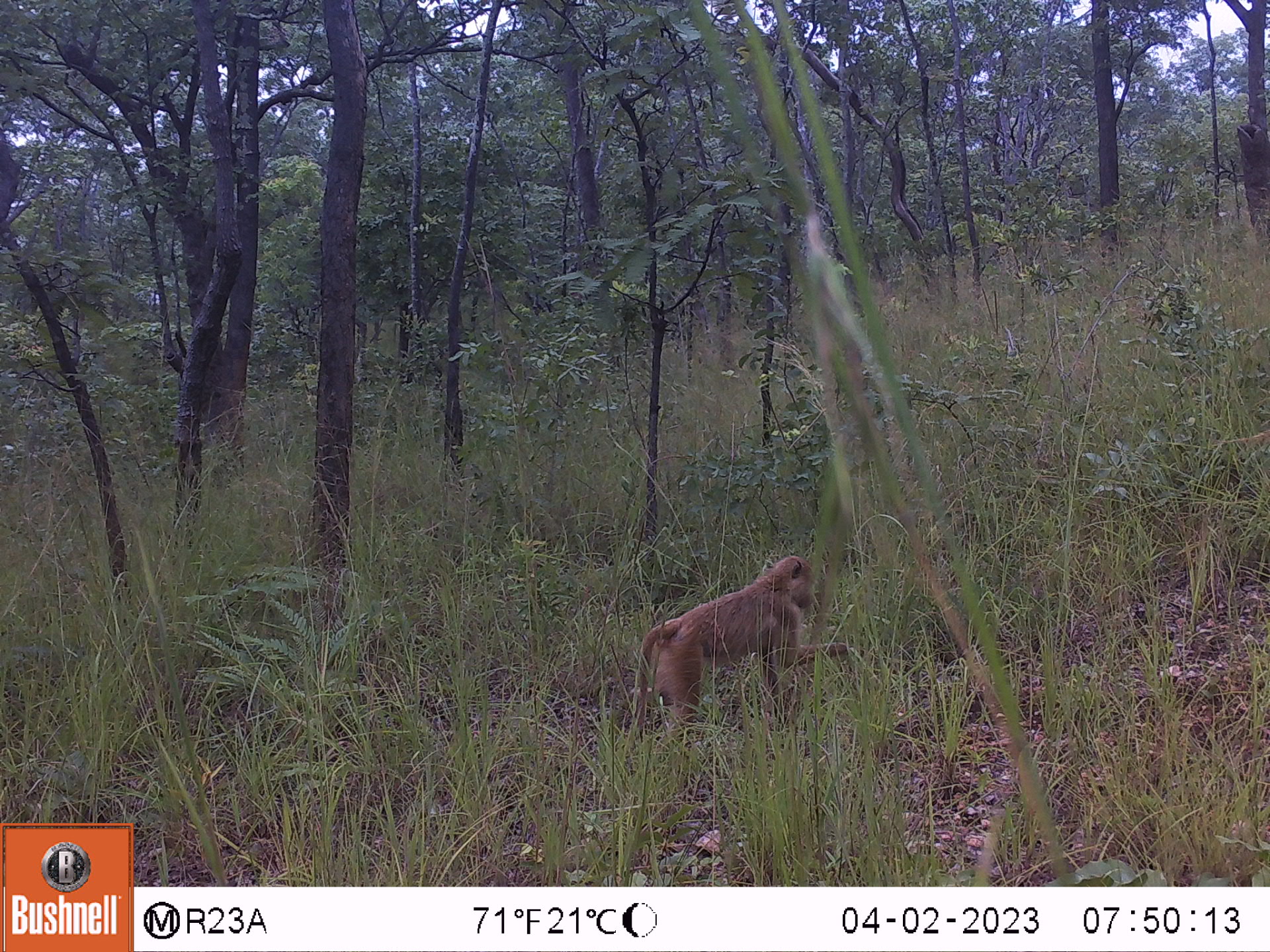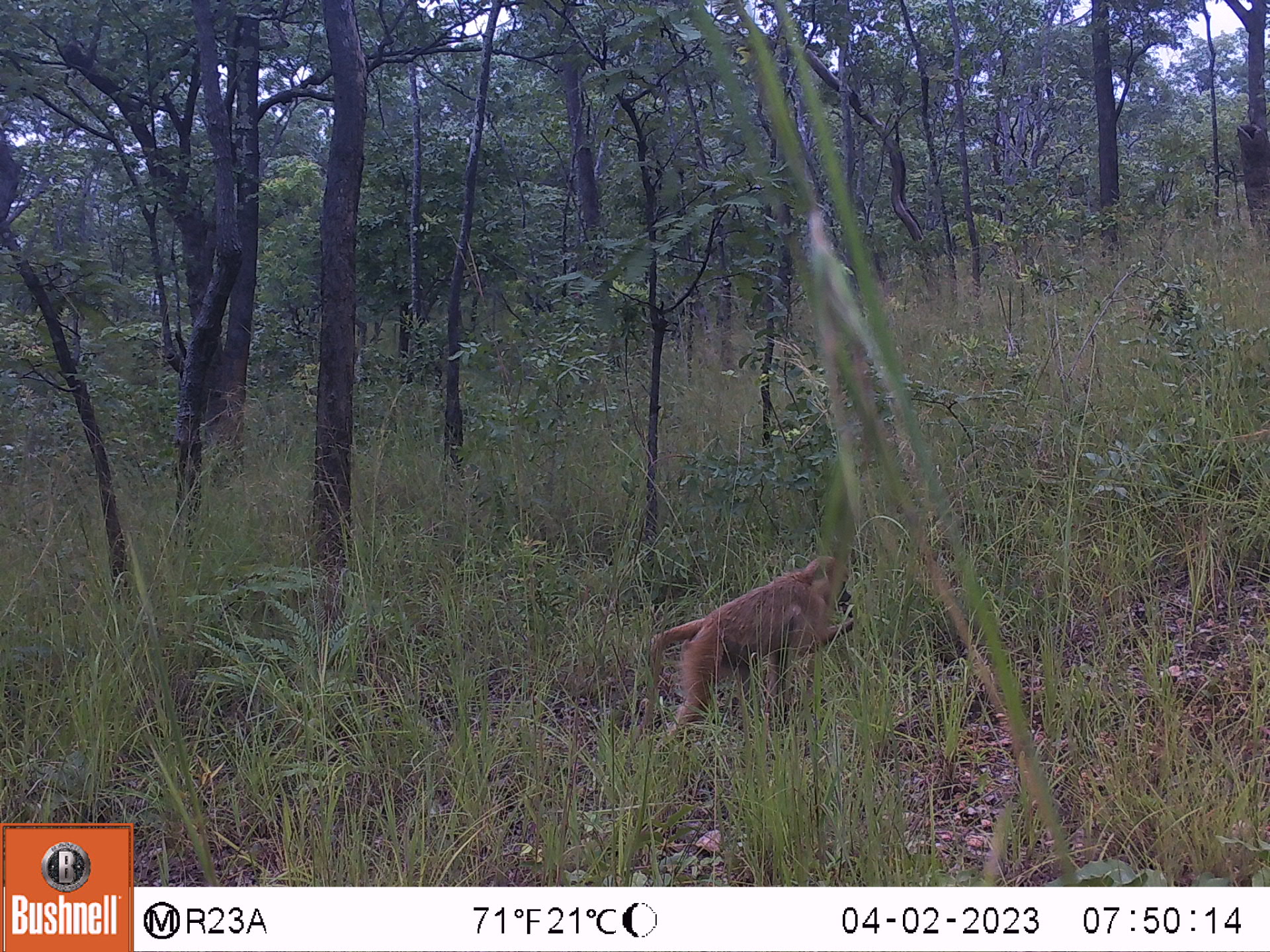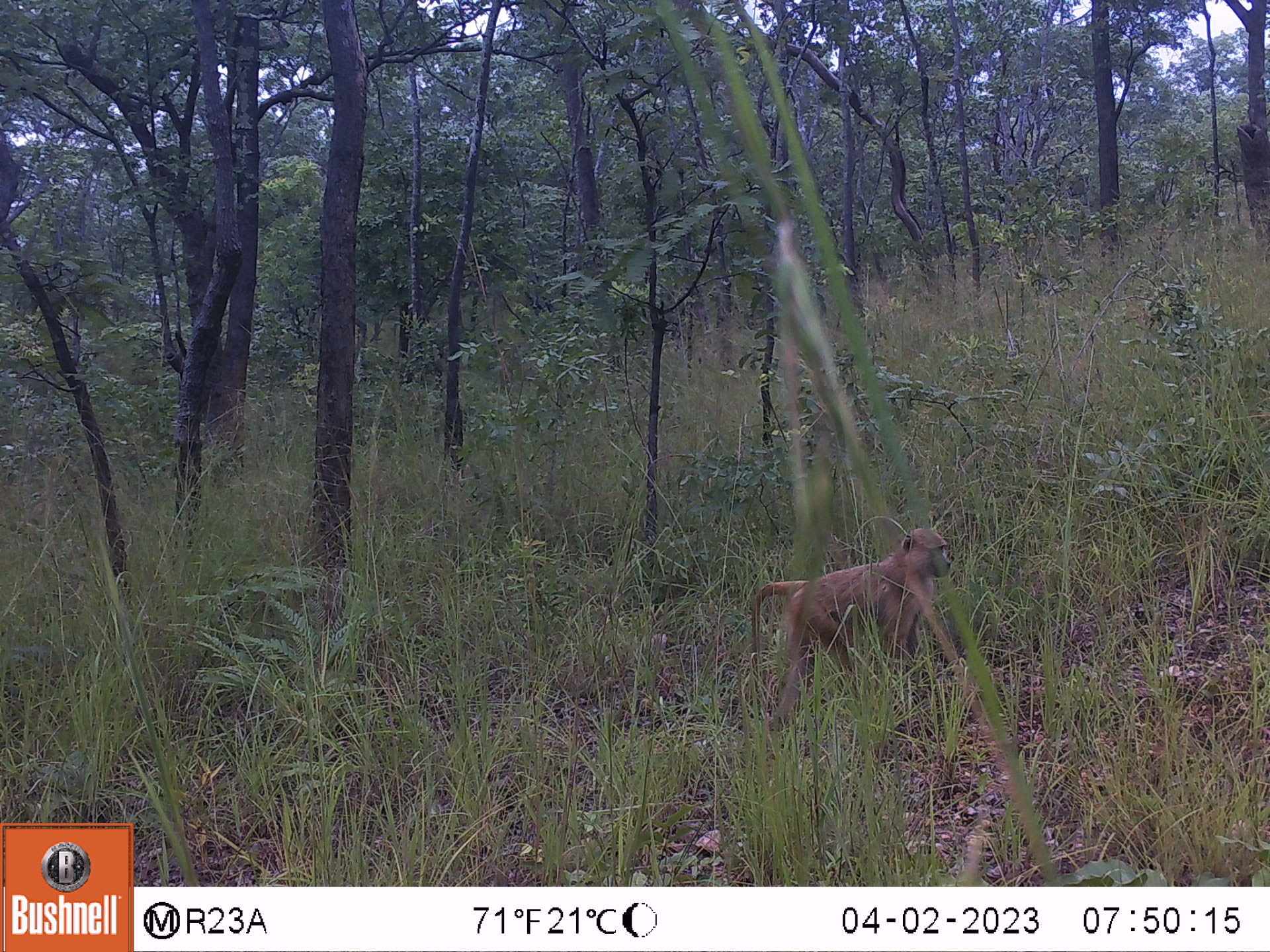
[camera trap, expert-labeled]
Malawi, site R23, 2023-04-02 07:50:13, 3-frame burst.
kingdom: Animalia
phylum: Chordata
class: Mammalia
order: Primates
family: Cercopithecidae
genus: Papio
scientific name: Papio cynocephalus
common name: yellow baboon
Yellow baboon (Papio cynocephalus), count 1.